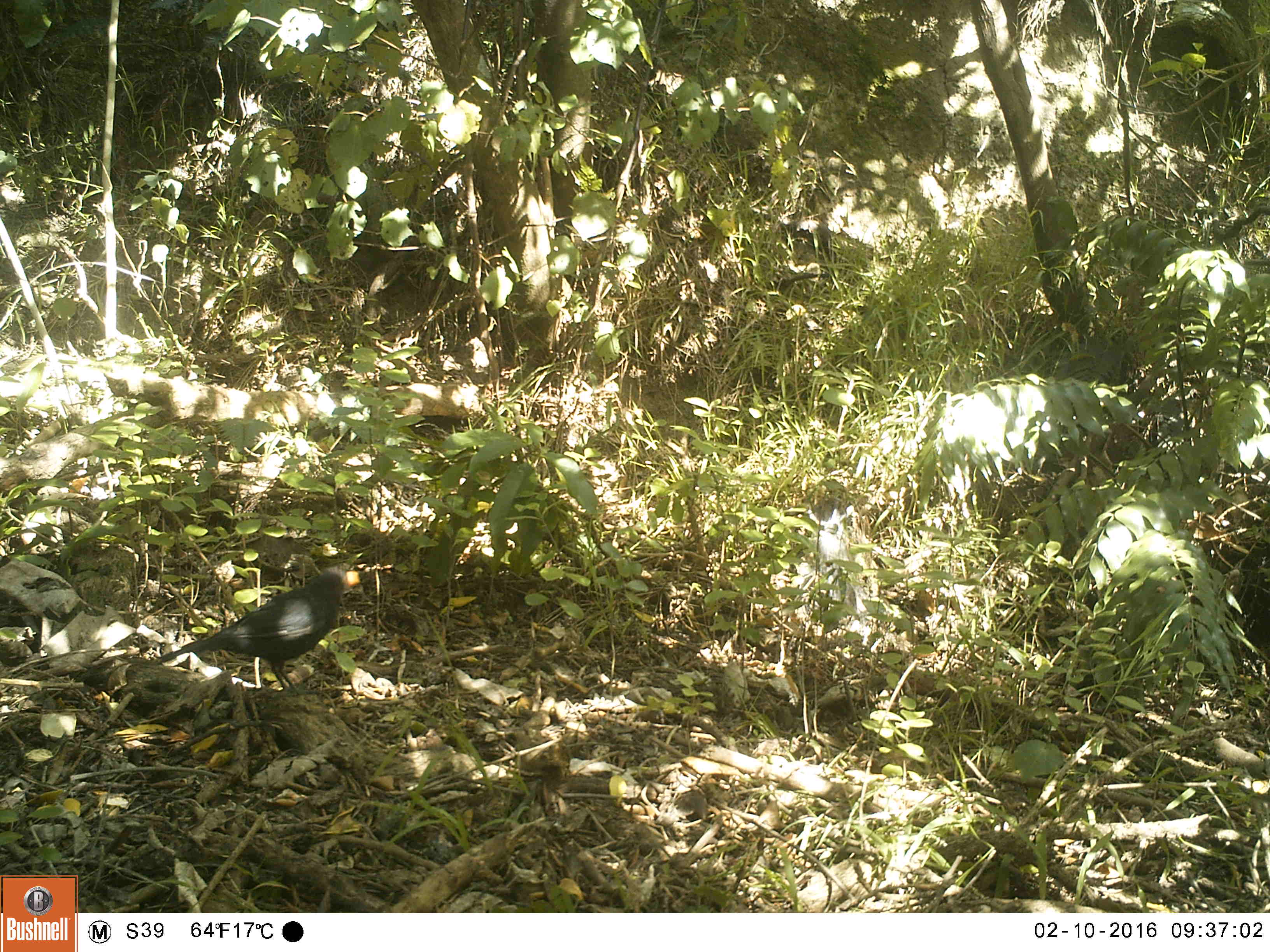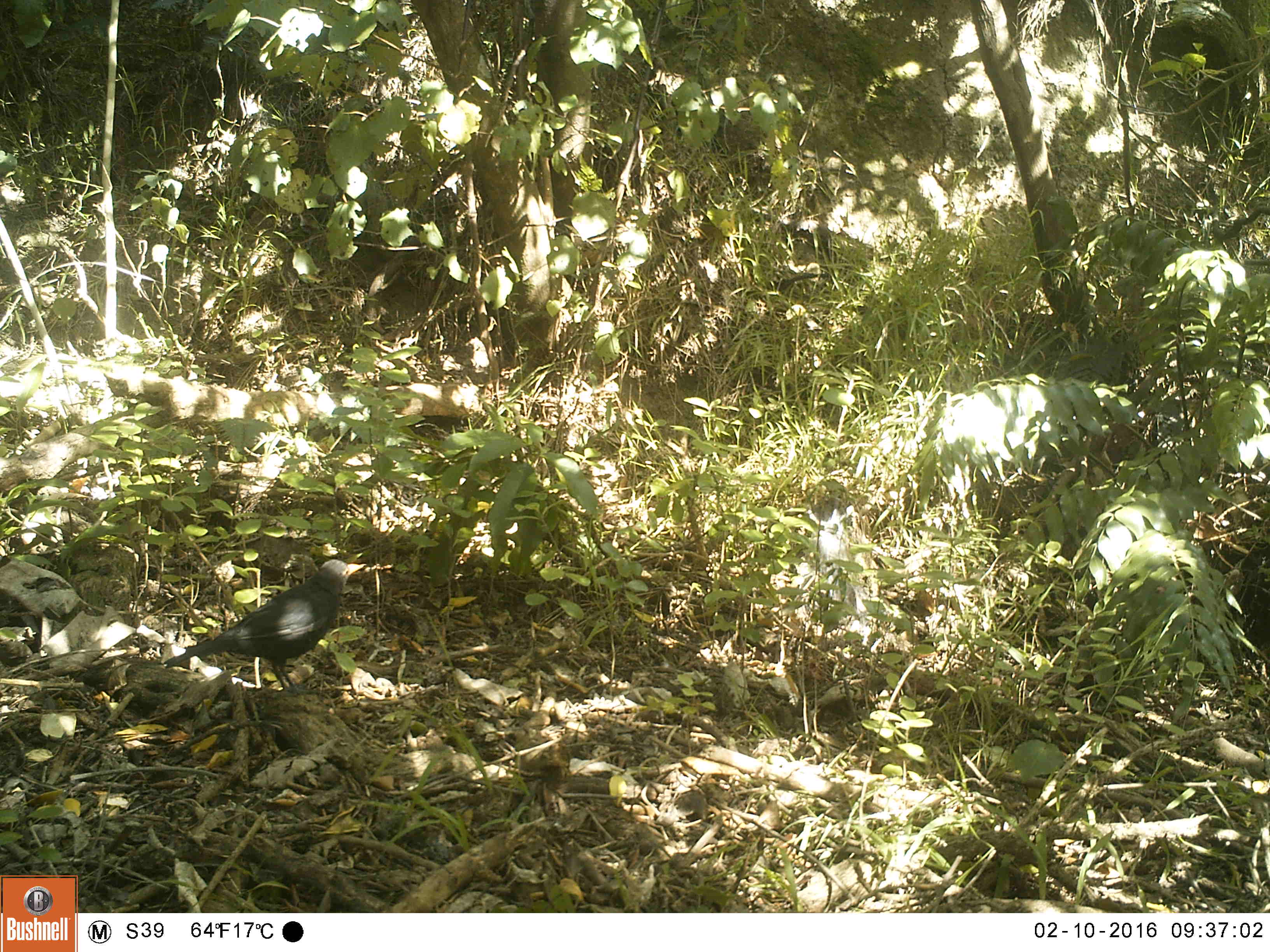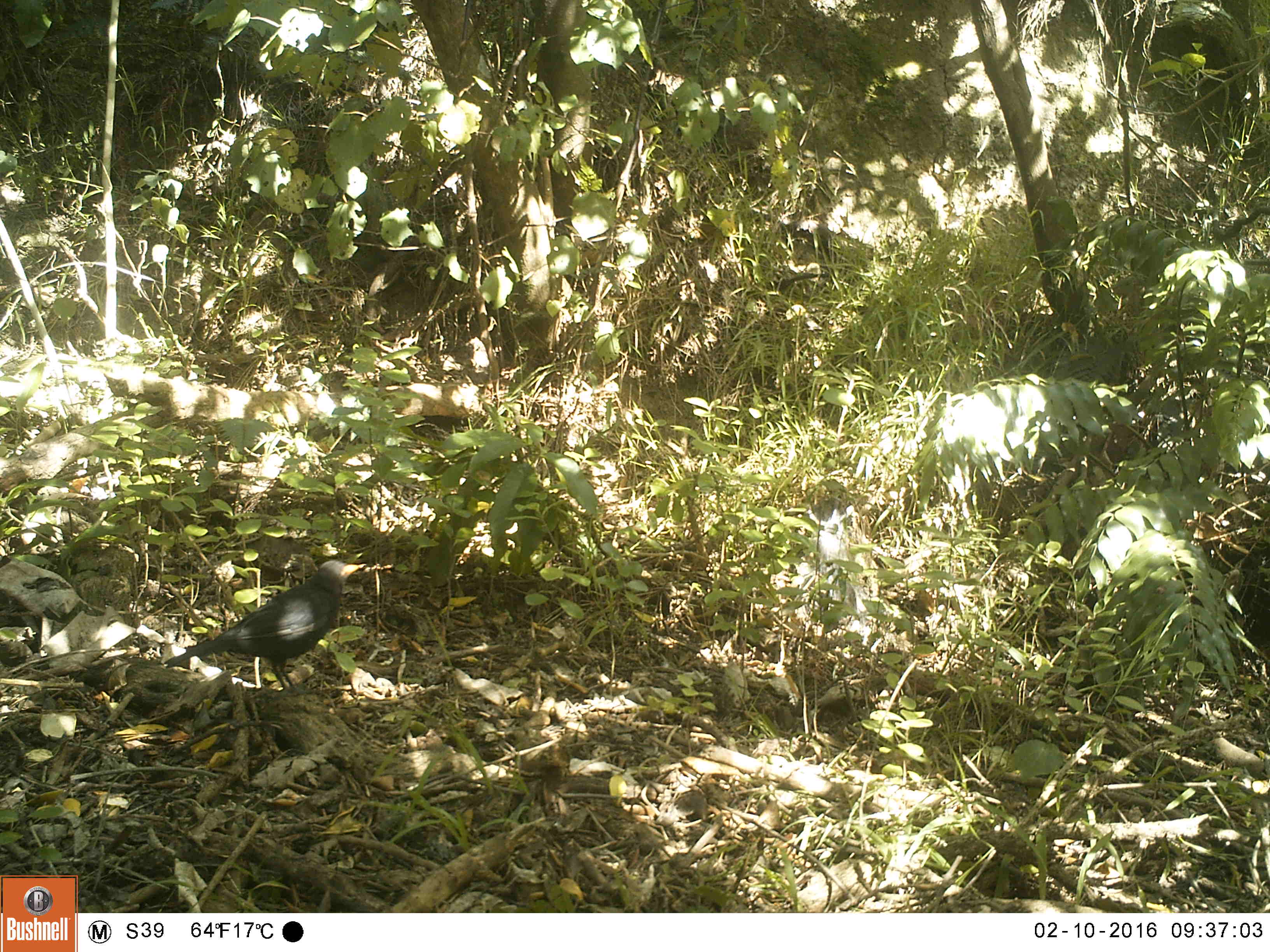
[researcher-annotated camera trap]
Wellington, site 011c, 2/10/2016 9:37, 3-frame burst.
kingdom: Animalia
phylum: Chordata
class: Aves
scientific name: Aves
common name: bird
Bird (Aves).